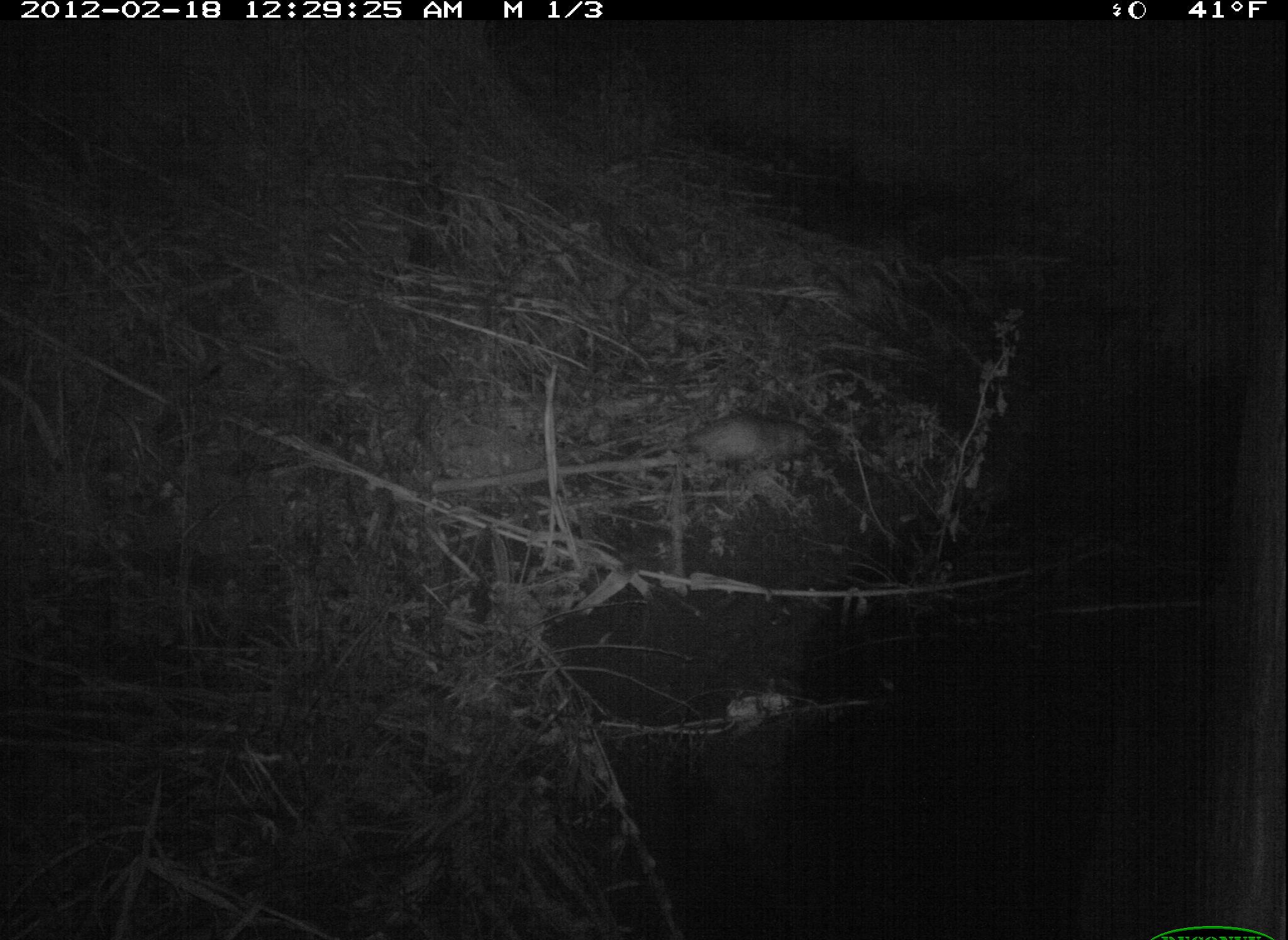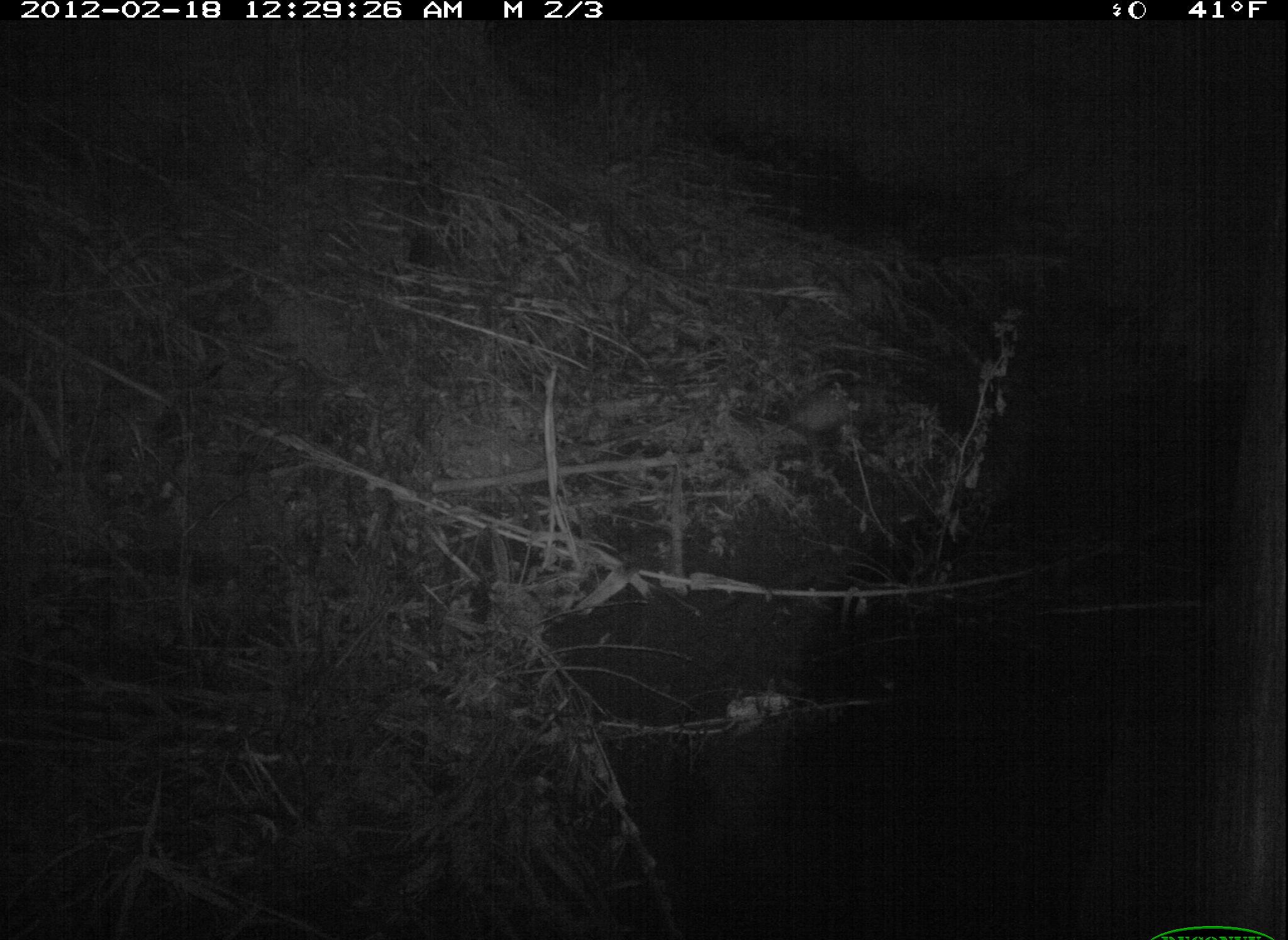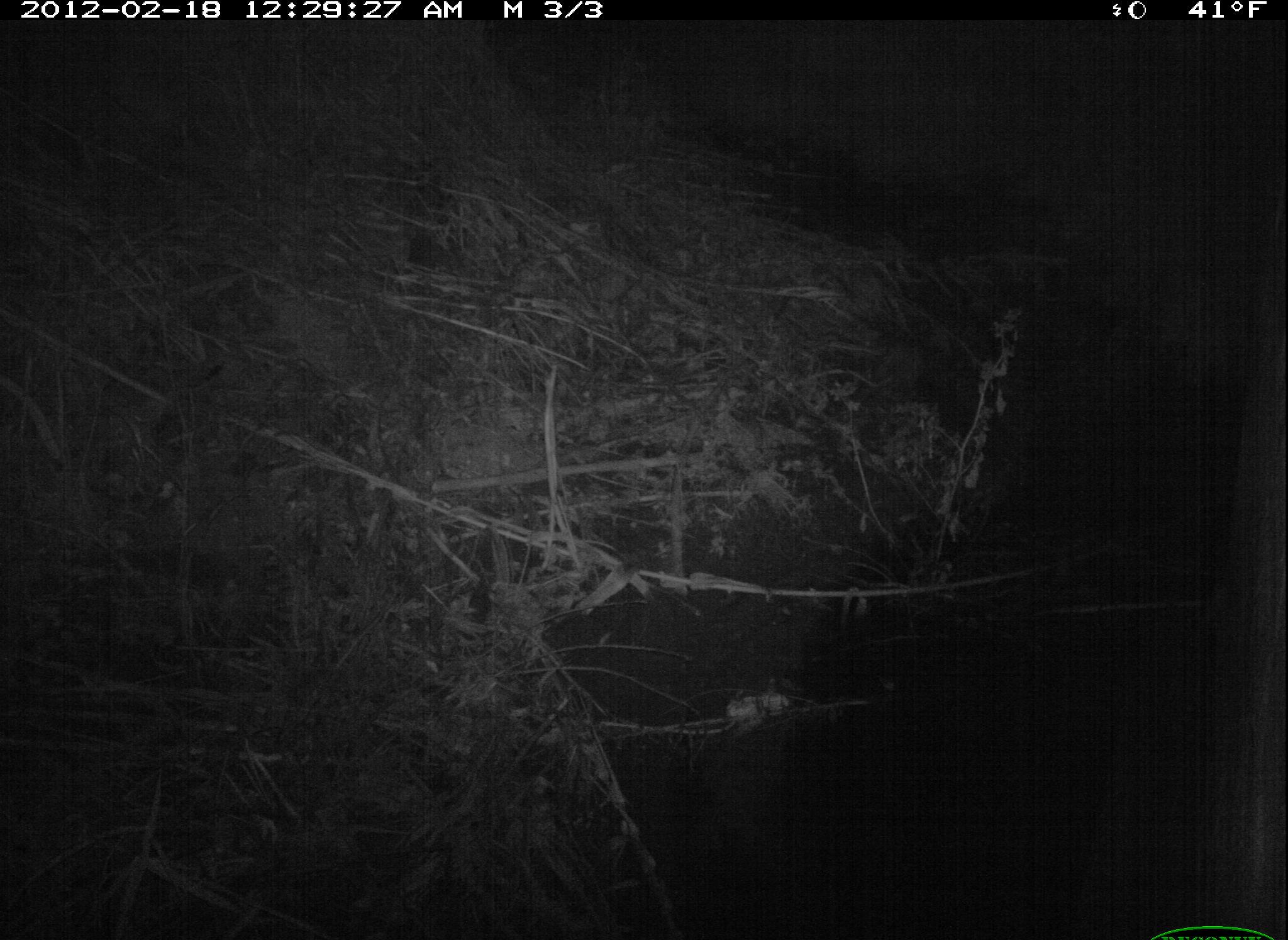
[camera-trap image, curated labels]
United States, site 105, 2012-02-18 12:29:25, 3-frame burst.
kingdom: Animalia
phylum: Chordata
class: Mammalia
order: Didelphimorphia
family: Didelphidae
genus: Didelphis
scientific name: Didelphis virginiana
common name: virginia opossum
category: opossum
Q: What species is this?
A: Opossum (virginia opossum) (Didelphis virginiana).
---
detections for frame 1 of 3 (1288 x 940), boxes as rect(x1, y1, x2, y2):
opossum: rect(641, 396, 850, 498)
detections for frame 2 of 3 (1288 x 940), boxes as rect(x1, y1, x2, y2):
opossum: rect(749, 374, 904, 468)